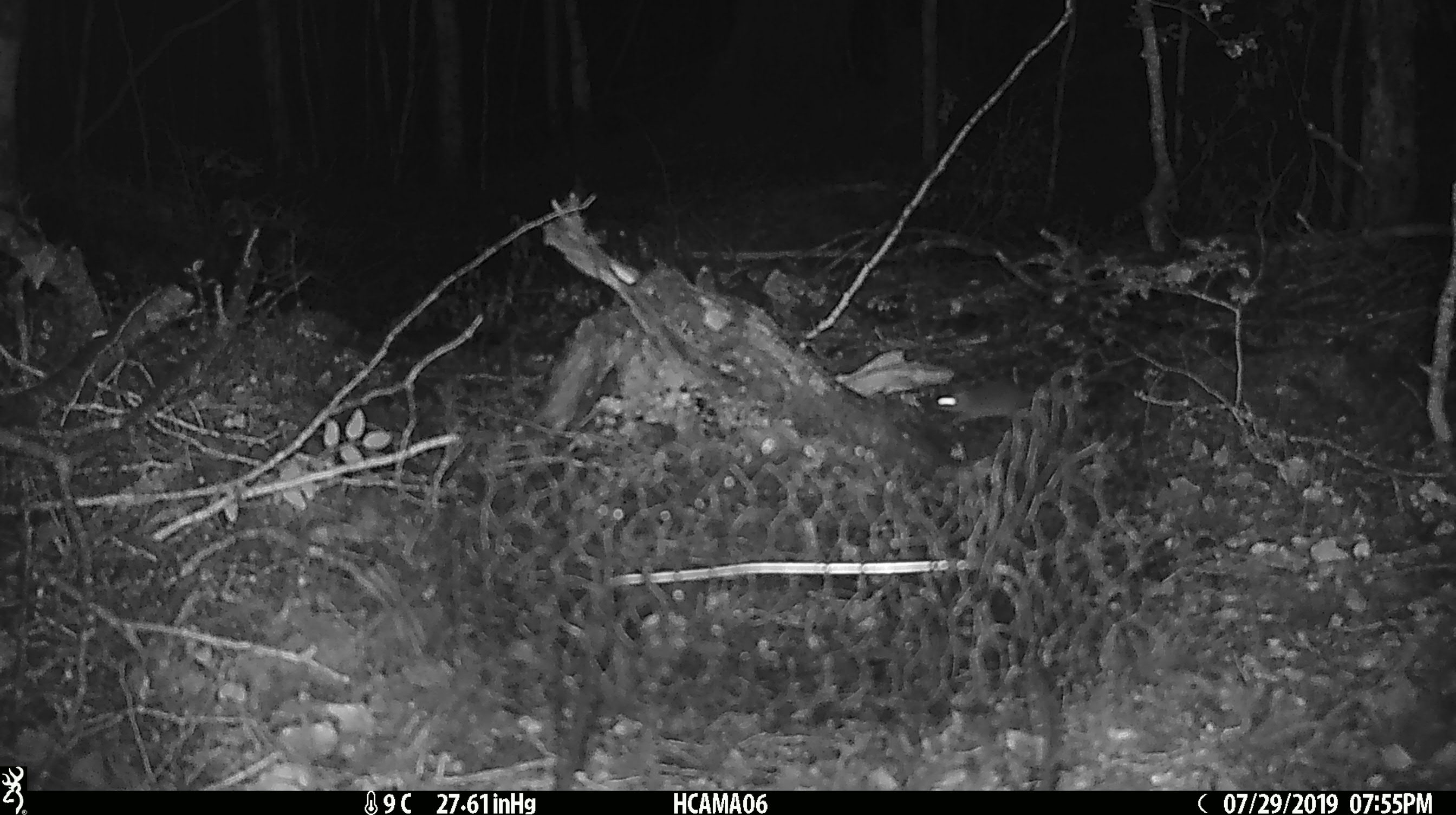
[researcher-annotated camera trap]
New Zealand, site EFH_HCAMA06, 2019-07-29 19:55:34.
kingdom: Animalia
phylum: Chordata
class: Mammalia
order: Rodentia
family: Muridae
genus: Mus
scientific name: Mus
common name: mouse